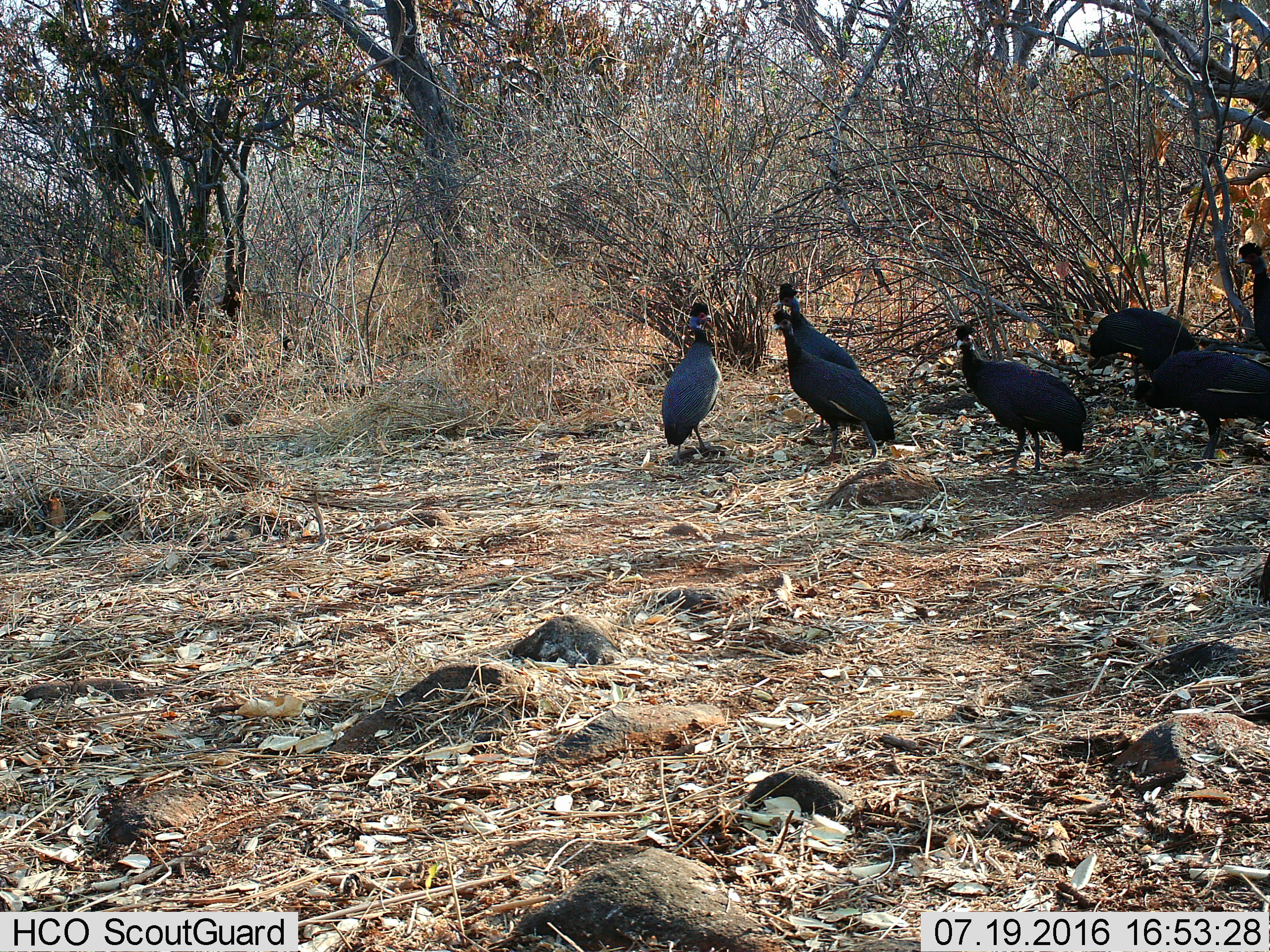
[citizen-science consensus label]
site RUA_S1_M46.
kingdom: Animalia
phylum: Chordata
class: Aves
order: Galliformes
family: Numididae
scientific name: Numididae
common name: guineafowl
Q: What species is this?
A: Guineafowl (Numididae).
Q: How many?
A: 7.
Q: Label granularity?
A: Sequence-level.